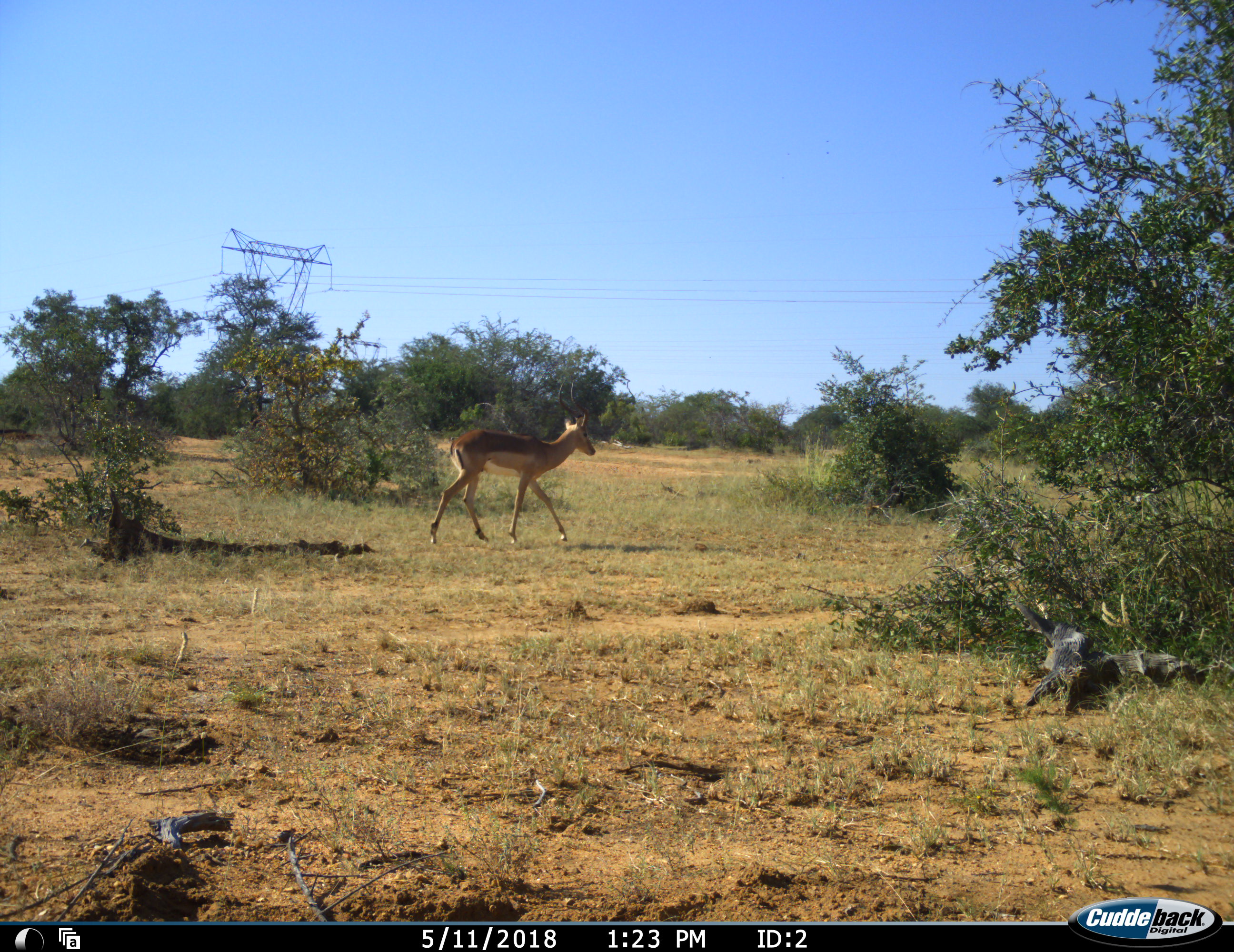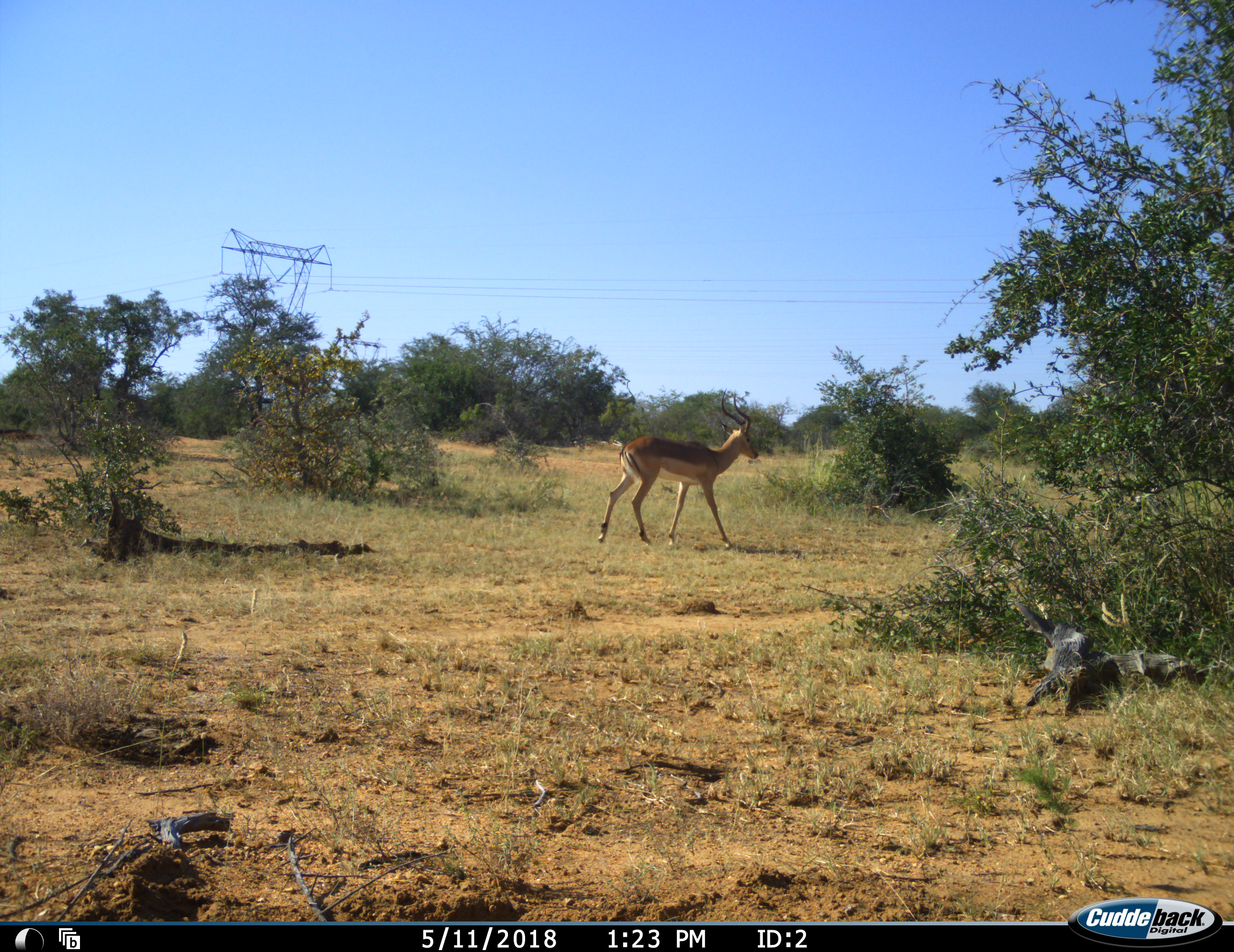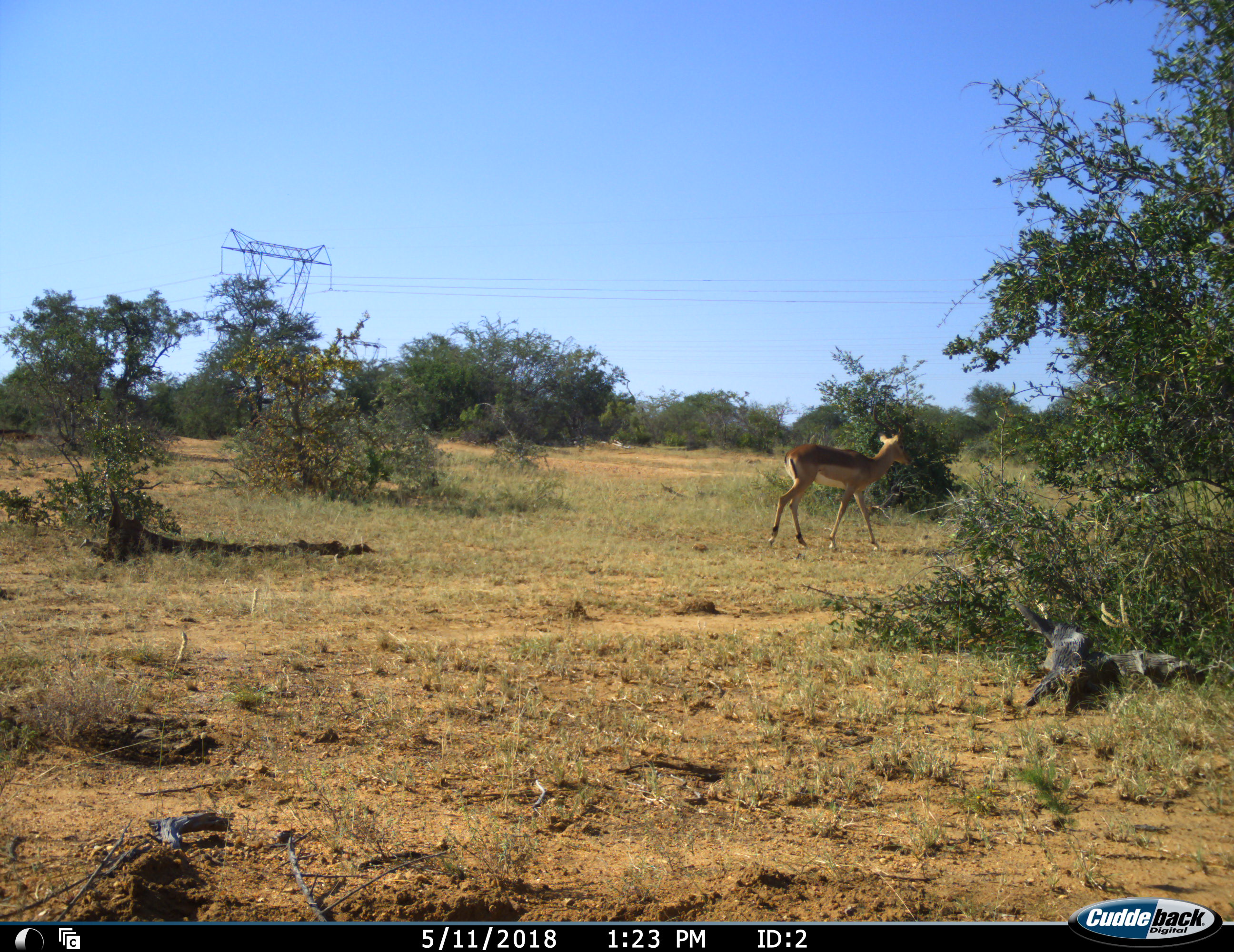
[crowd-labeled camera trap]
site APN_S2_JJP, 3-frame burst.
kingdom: Animalia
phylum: Chordata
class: Mammalia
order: Artiodactyla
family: Bovidae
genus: Aepyceros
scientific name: Aepyceros melampus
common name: impala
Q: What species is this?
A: Impala (Aepyceros melampus).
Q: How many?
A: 1.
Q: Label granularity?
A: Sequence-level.